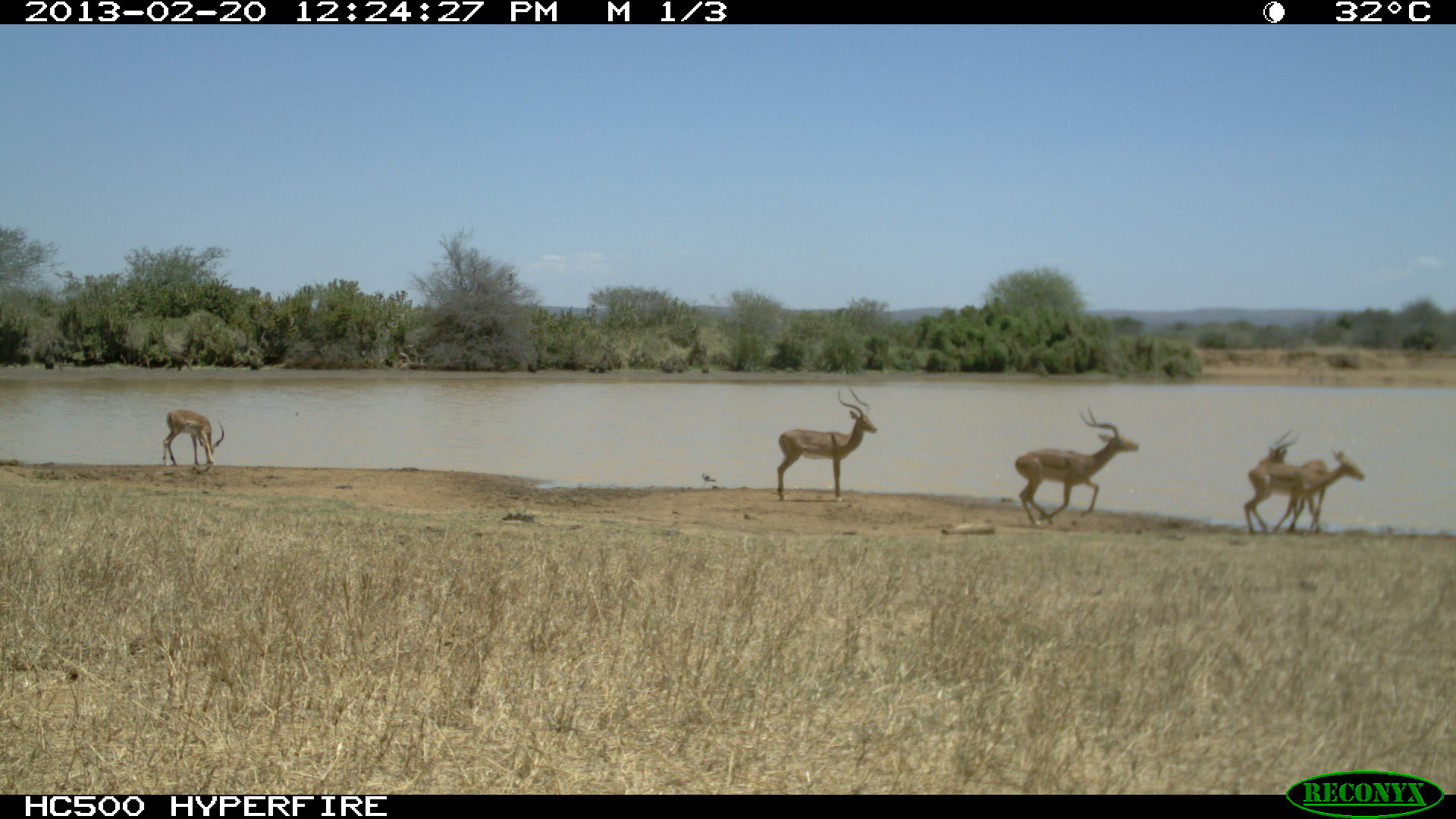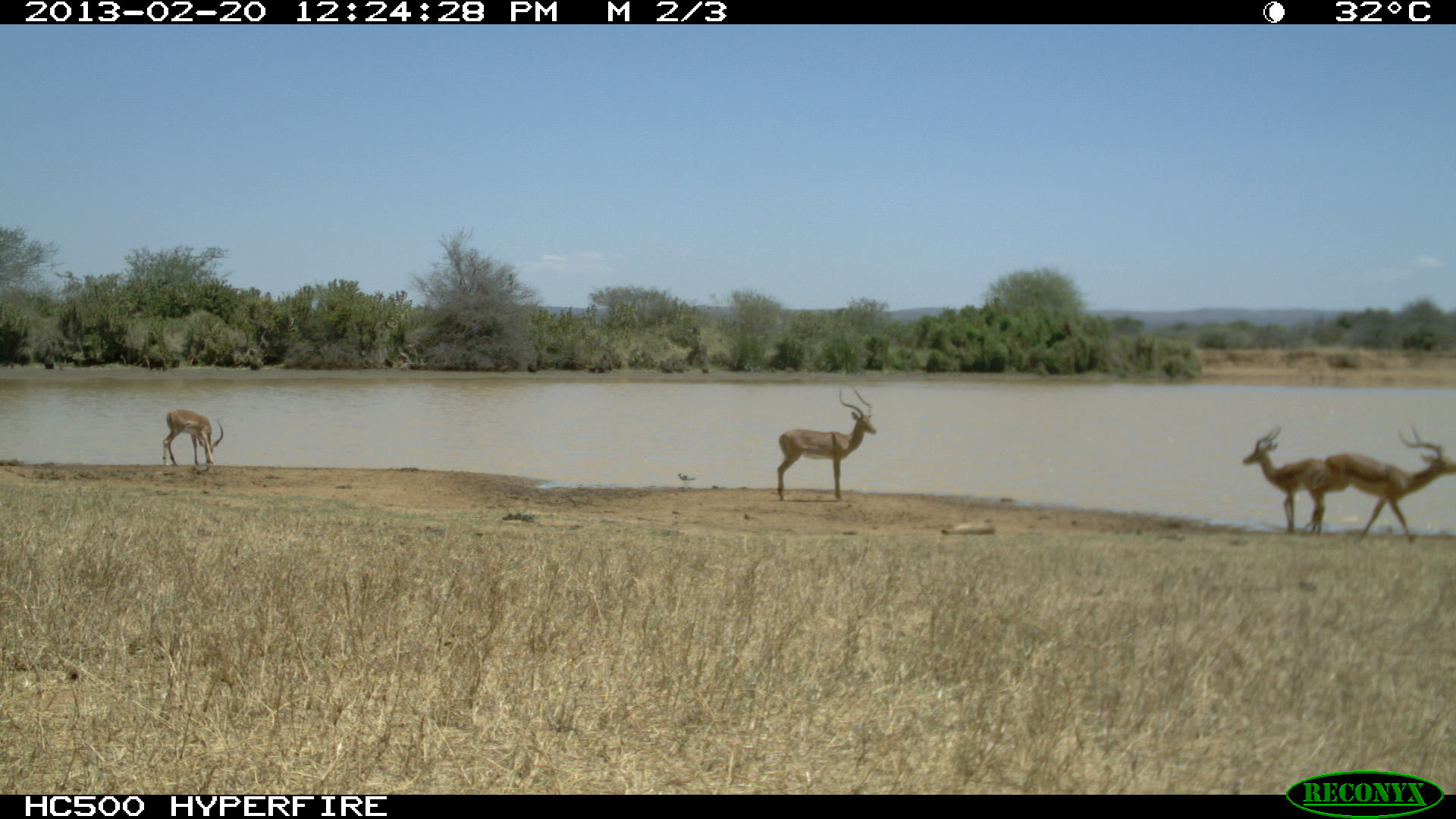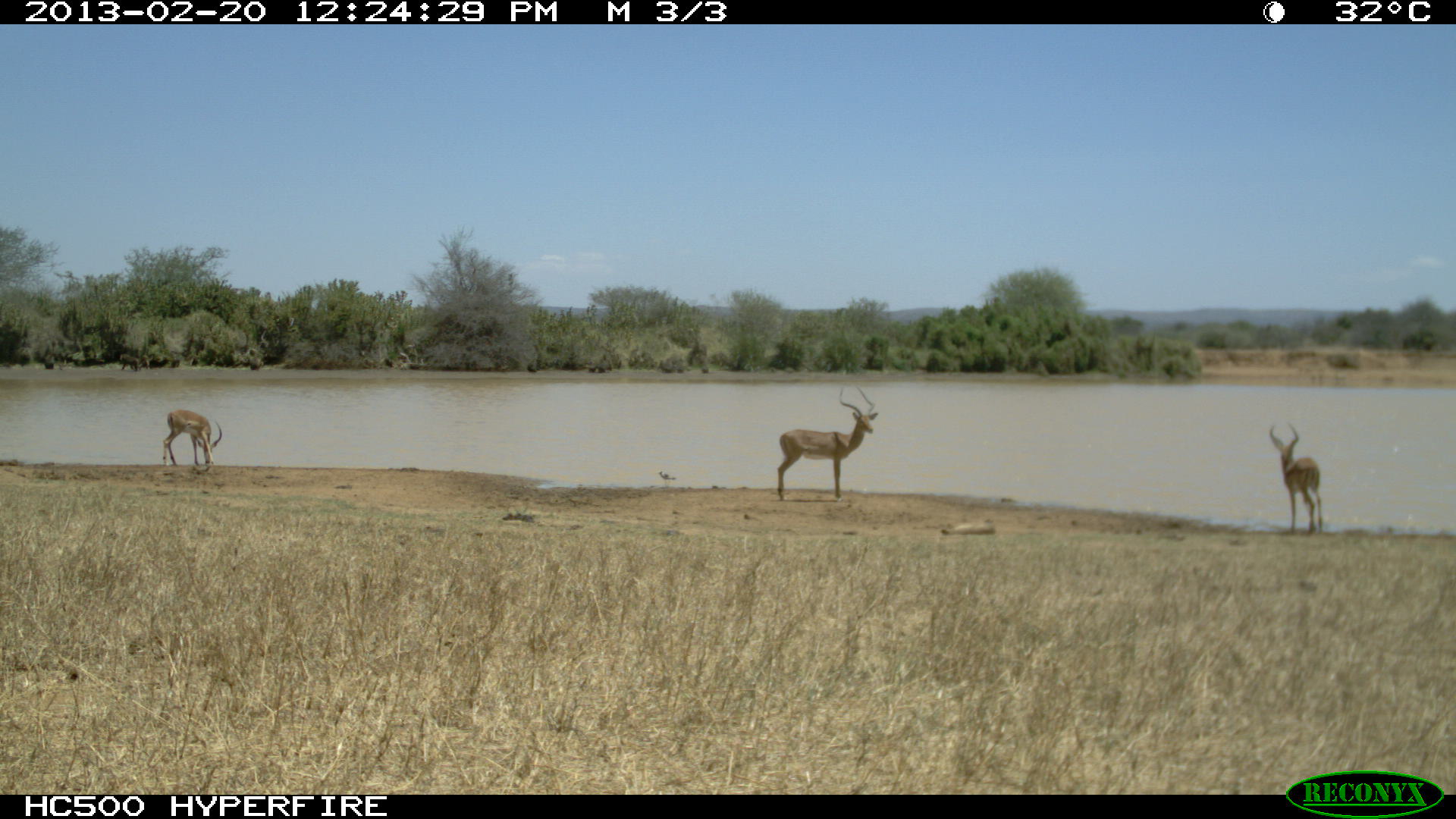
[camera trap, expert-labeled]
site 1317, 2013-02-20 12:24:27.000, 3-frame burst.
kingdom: Animalia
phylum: Chordata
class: Mammalia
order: Artiodactyla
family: Bovidae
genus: Aepyceros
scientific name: Aepyceros melampus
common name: impala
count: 2